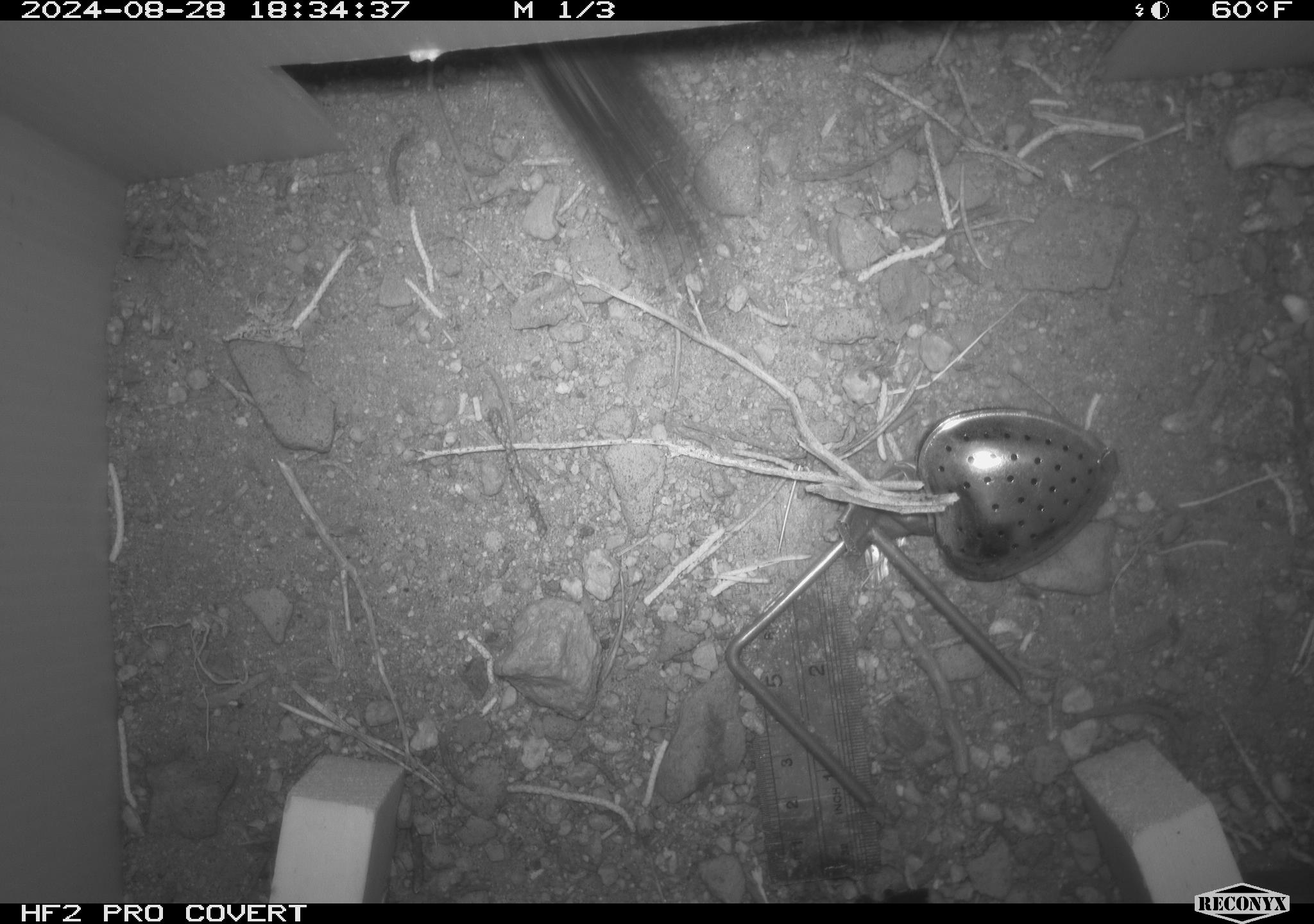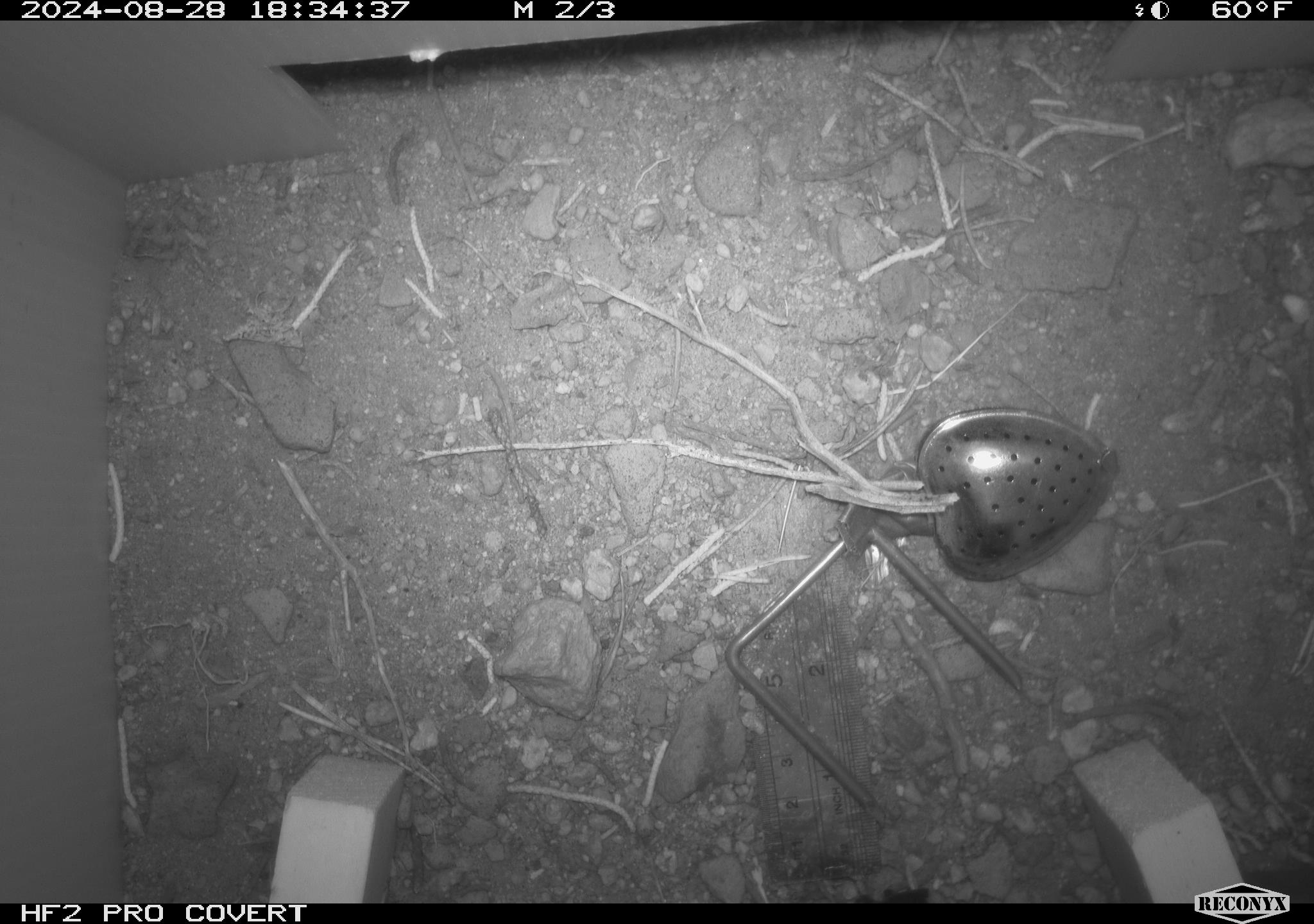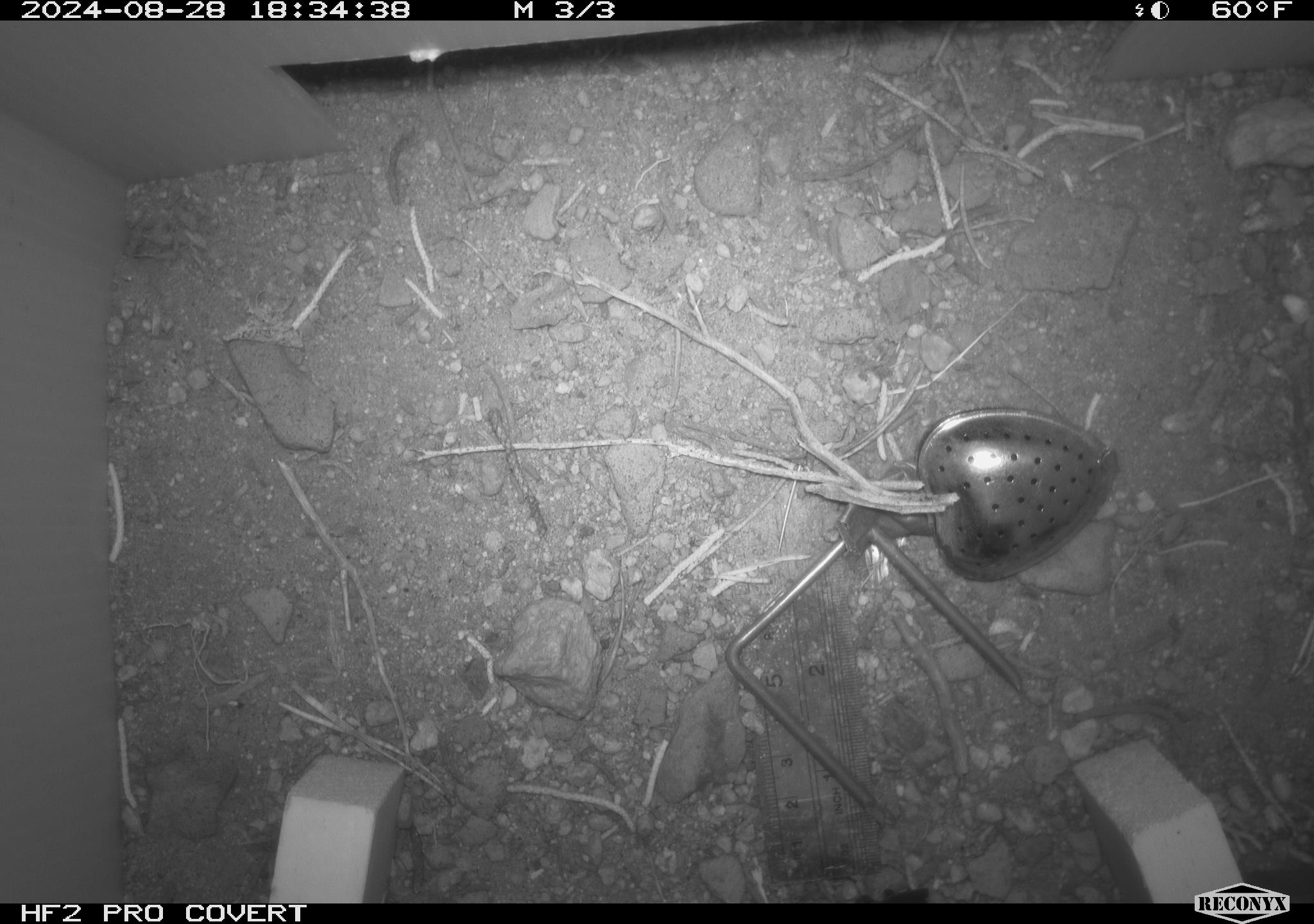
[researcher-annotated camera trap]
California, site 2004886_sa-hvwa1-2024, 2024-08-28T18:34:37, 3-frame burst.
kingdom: Animalia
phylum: Chordata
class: Mammalia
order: Rodentia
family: Sciuridae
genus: Neotamias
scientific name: Neotamias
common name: western chipmunks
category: neotamias species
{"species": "neotamias species (western chipmunks) (Neotamias)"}